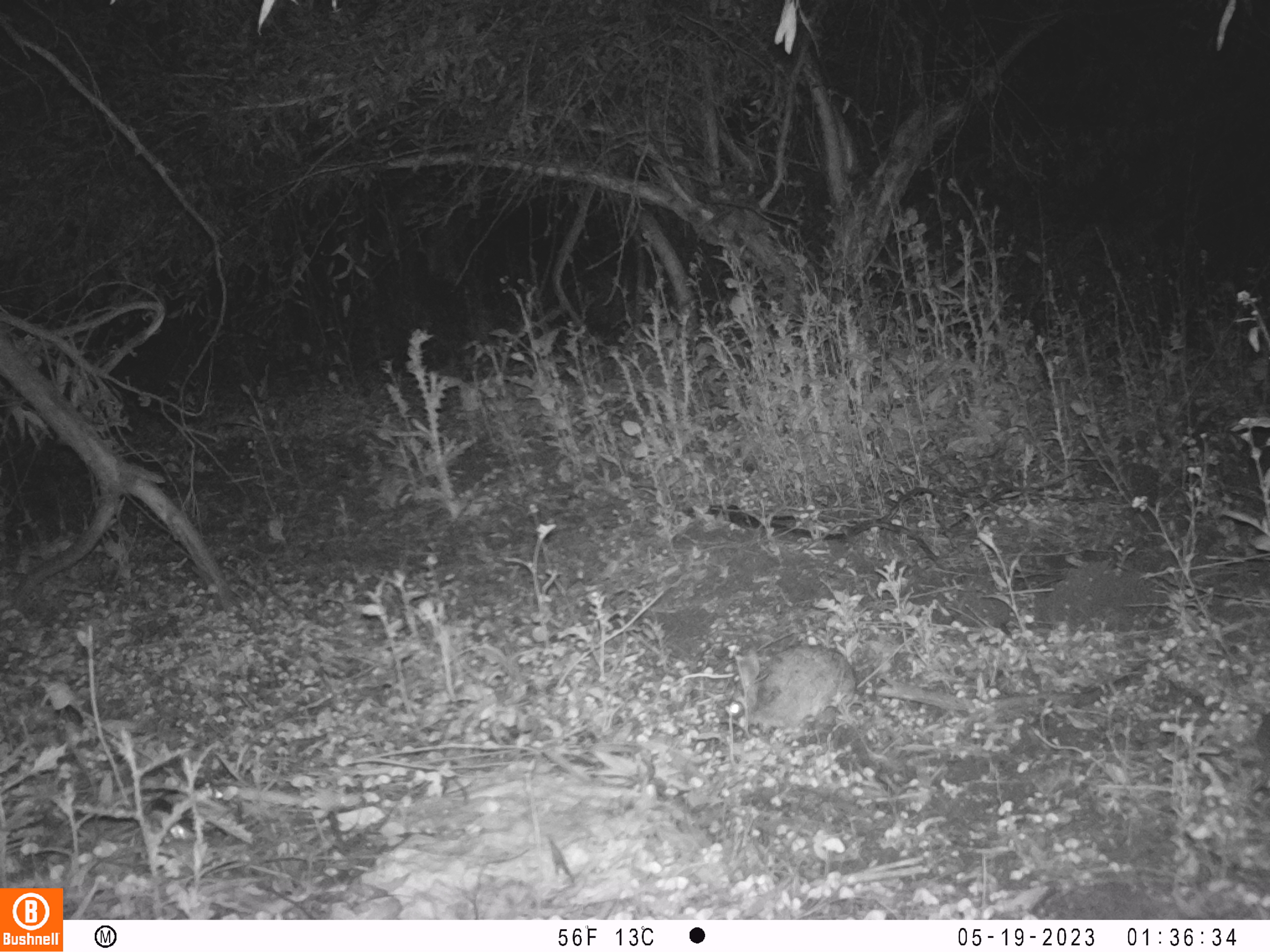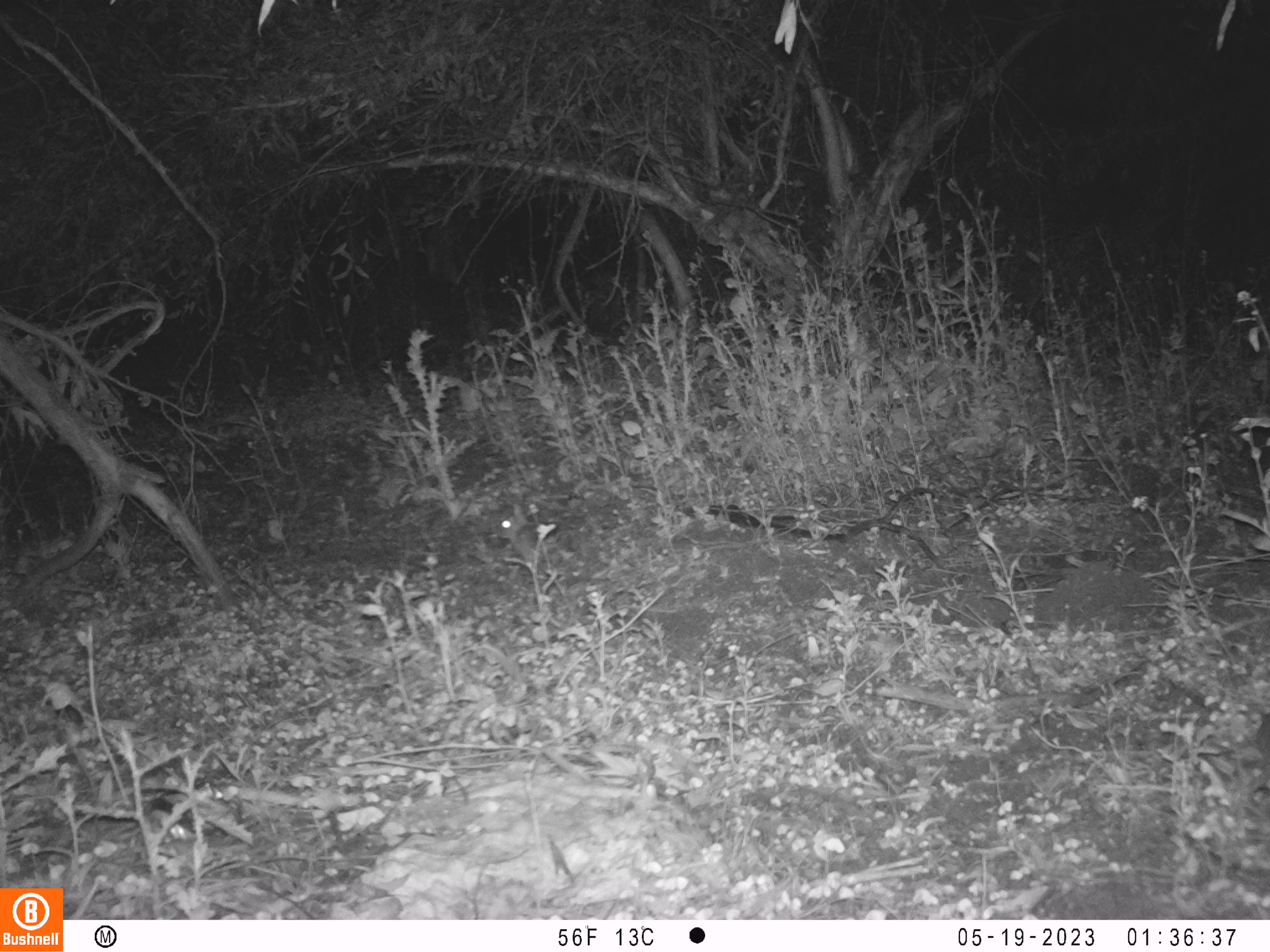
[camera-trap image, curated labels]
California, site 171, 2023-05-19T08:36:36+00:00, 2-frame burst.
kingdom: Animalia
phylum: Chordata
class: Mammalia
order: Lagomorpha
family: Leporidae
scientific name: Leporidae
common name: rabbit